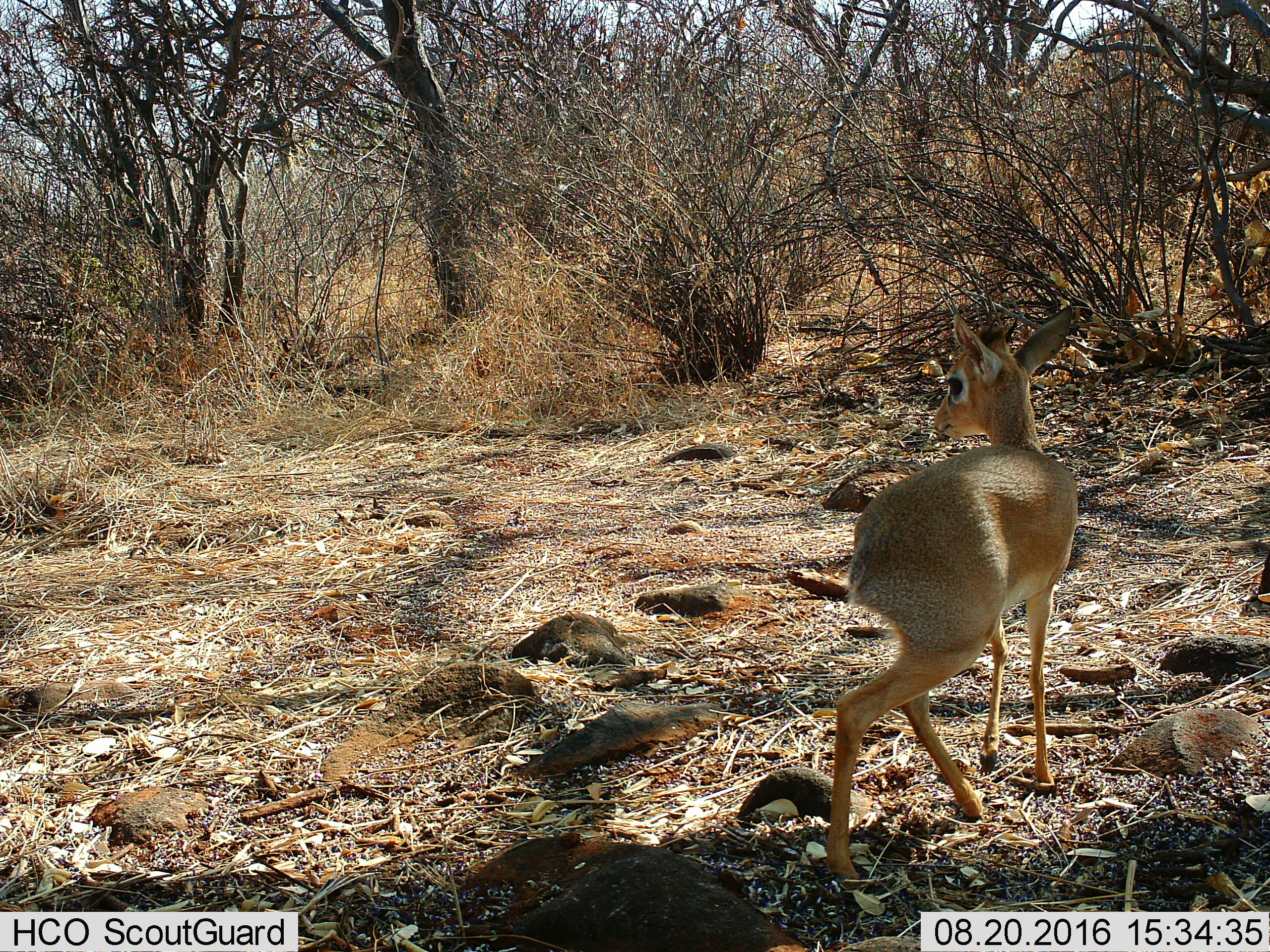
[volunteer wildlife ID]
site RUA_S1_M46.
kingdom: Animalia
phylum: Chordata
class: Mammalia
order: Artiodactyla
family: Bovidae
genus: Madoqua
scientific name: Madoqua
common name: dik-dik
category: dikdik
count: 1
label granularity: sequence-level